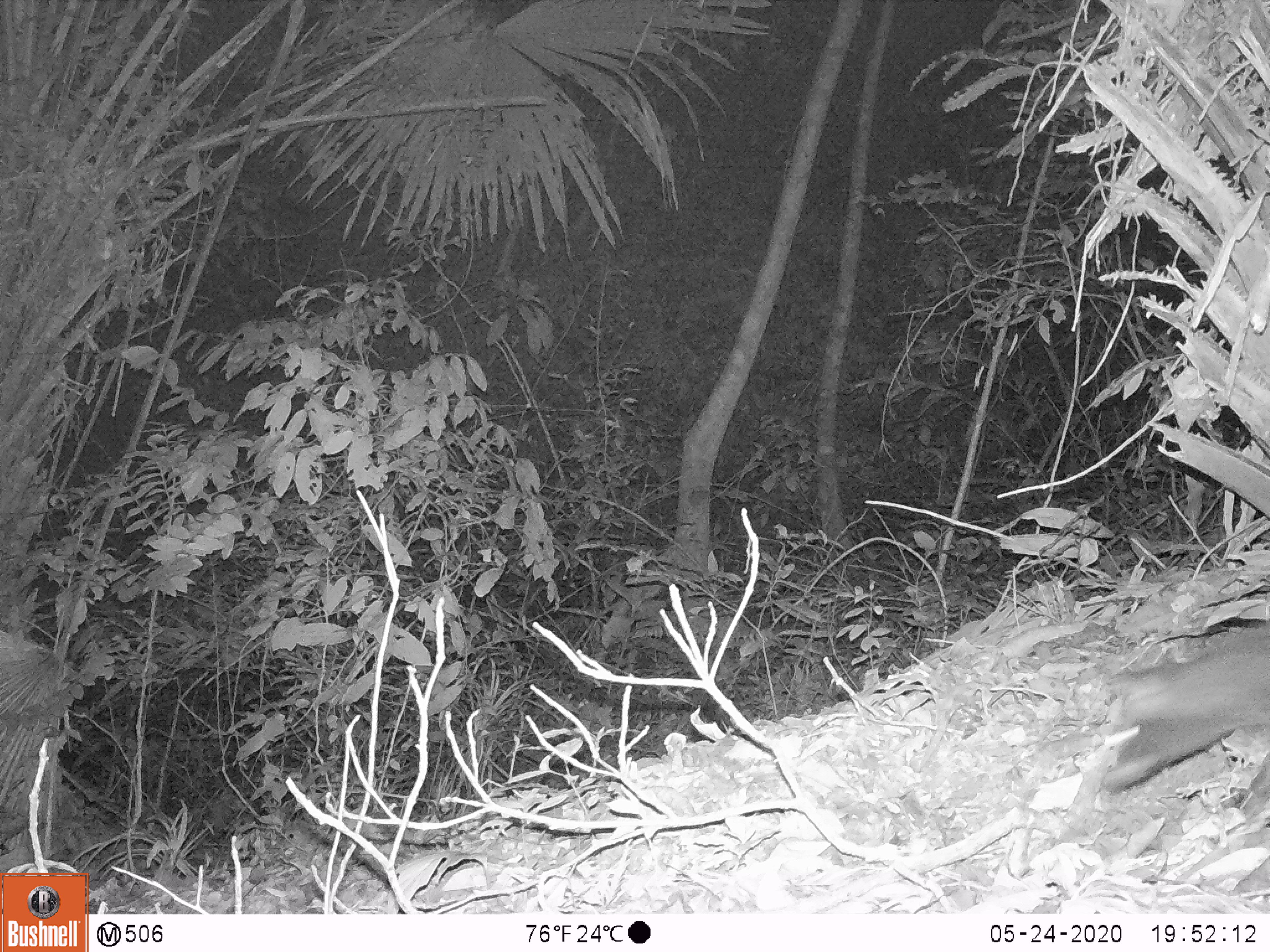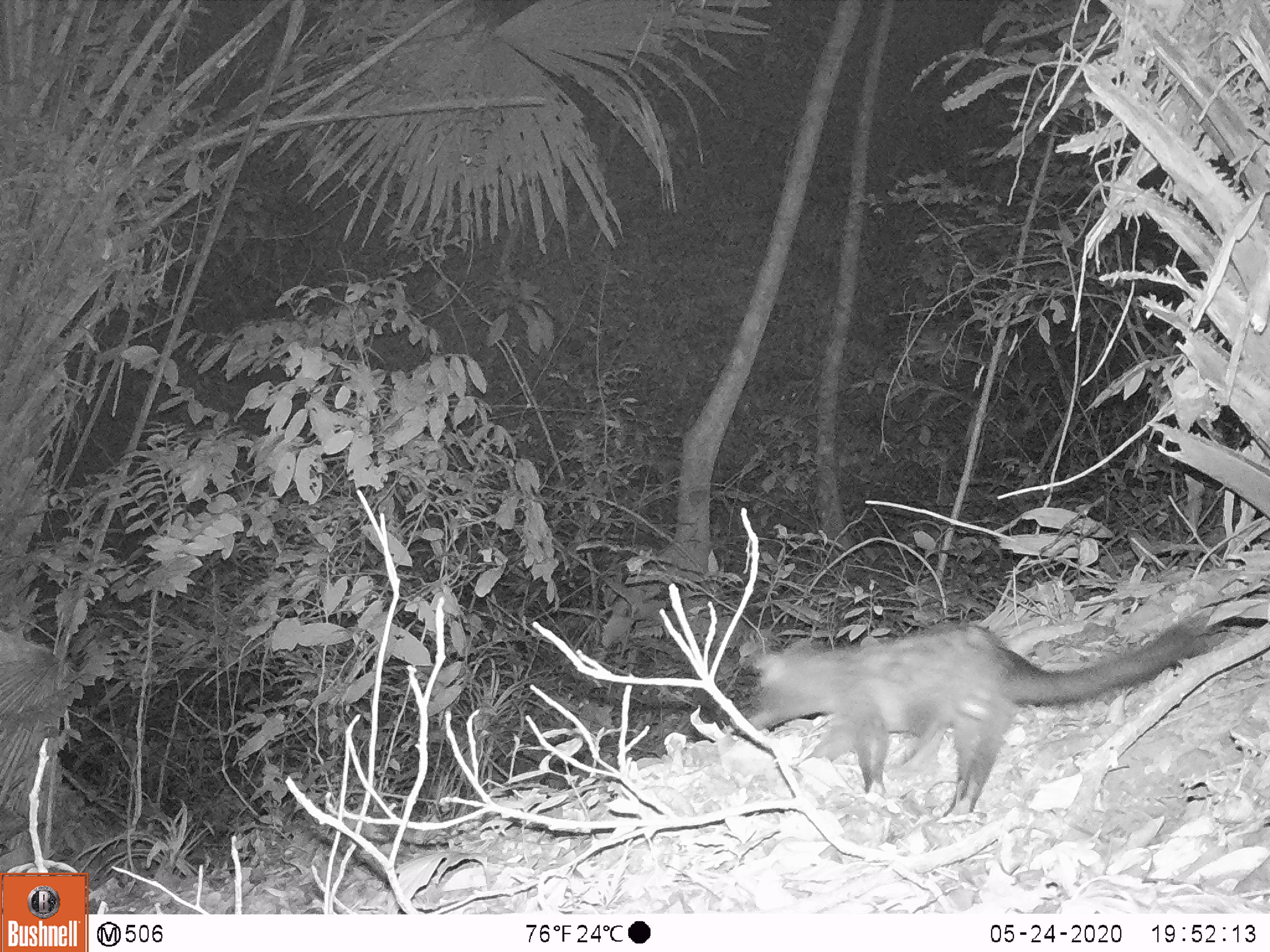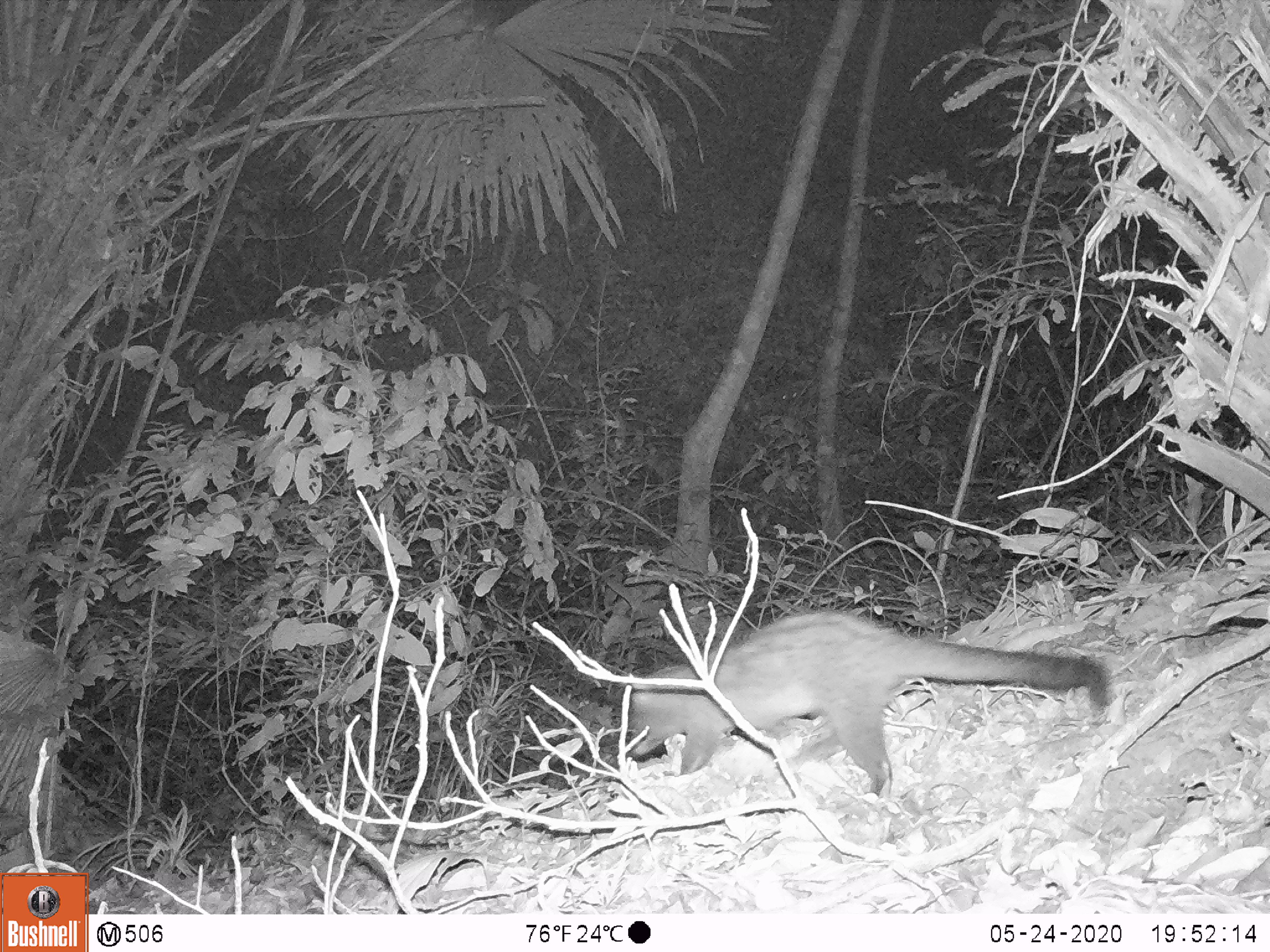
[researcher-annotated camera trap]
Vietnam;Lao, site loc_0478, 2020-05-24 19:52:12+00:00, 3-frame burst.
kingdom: Animalia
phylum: Chordata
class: Mammalia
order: Carnivora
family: Viverridae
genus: Paradoxurus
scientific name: Paradoxurus hermaphroditus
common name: common palm civet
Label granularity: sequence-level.